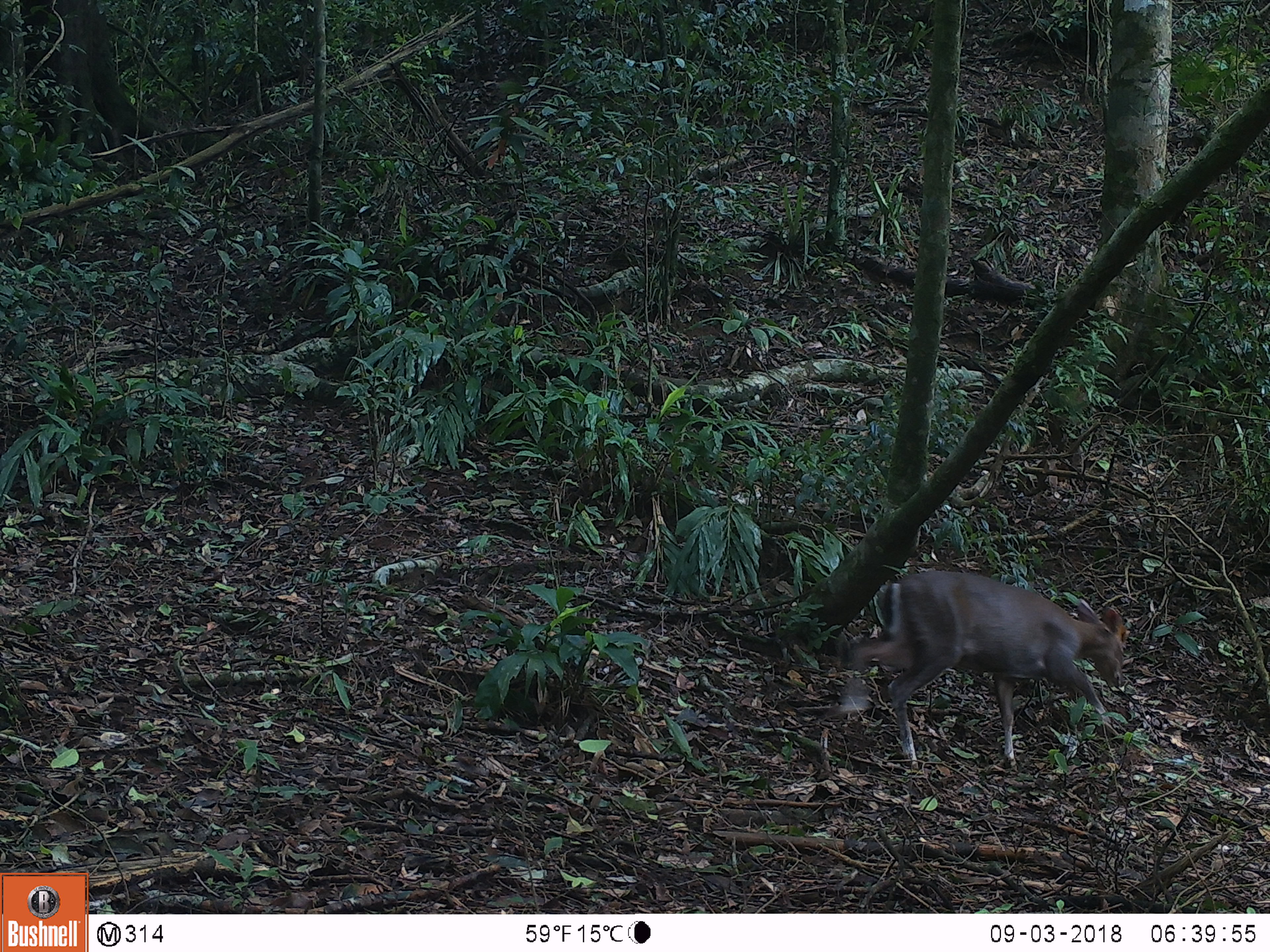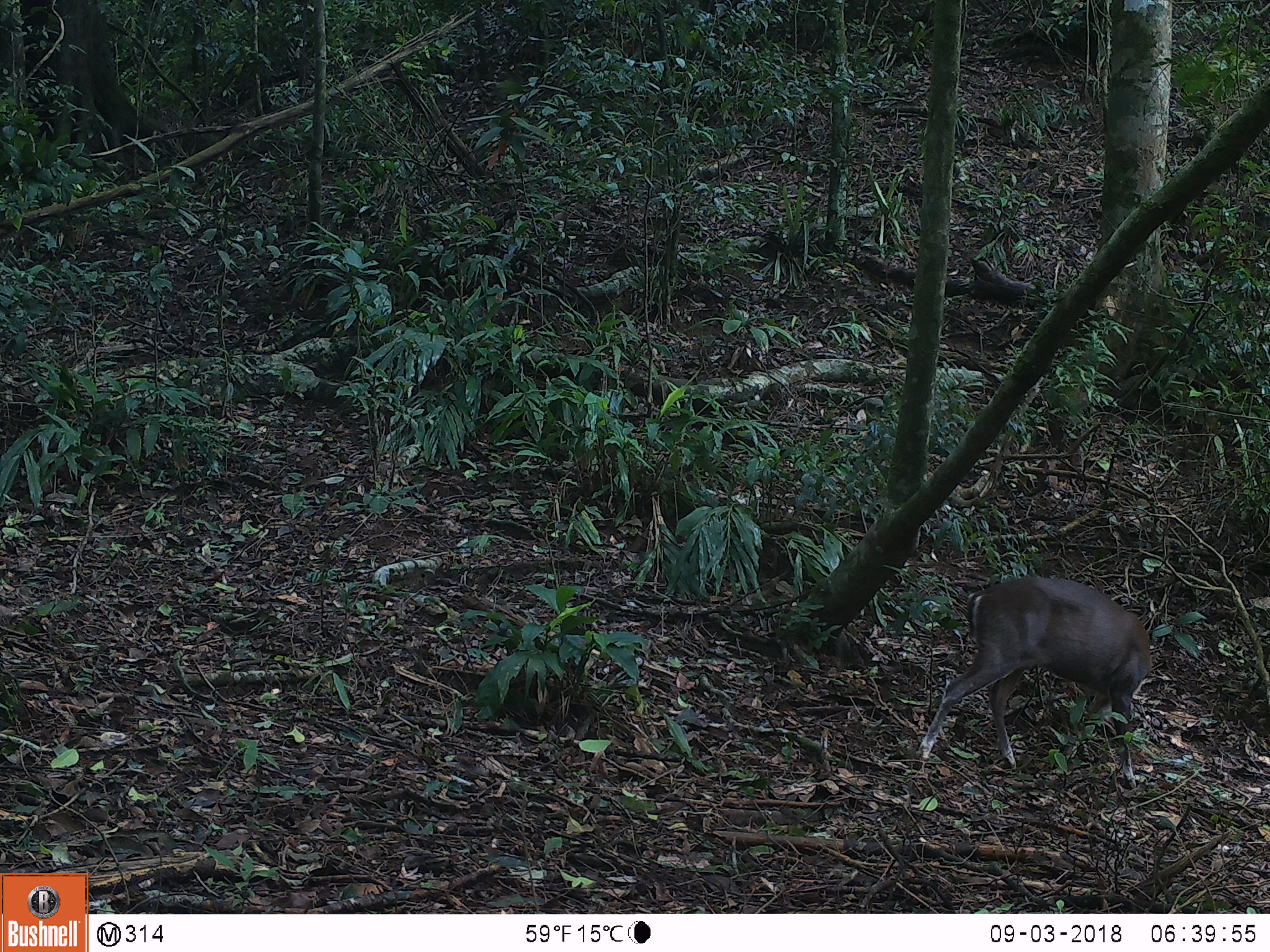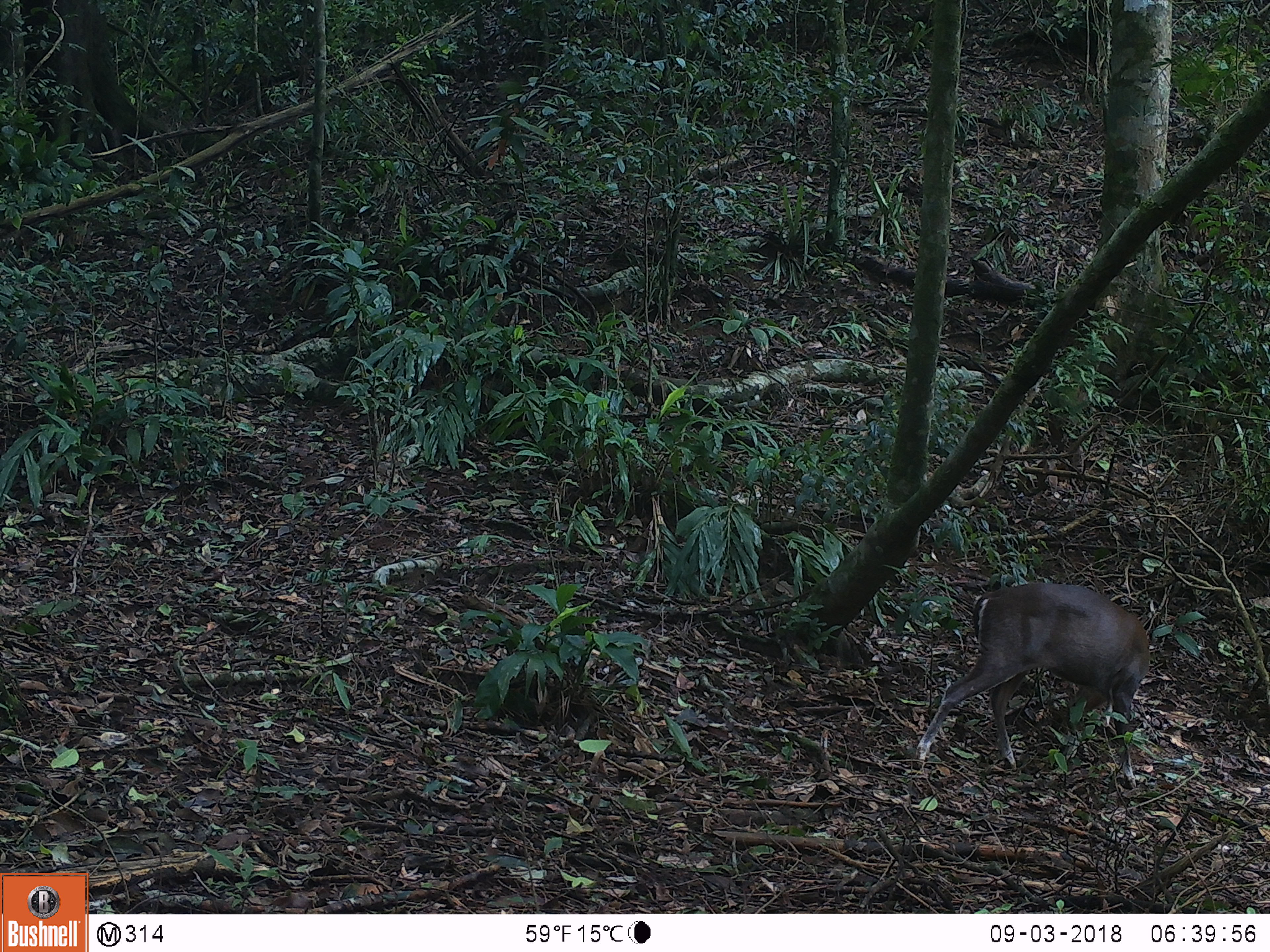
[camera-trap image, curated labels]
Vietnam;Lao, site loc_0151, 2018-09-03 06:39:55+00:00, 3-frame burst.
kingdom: Animalia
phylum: Chordata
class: Mammalia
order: Artiodactyla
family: Cervidae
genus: Muntiacus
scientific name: Muntiacus rooseveltorum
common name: roosevelt's muntjac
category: roosevelts muntjac group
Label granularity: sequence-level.